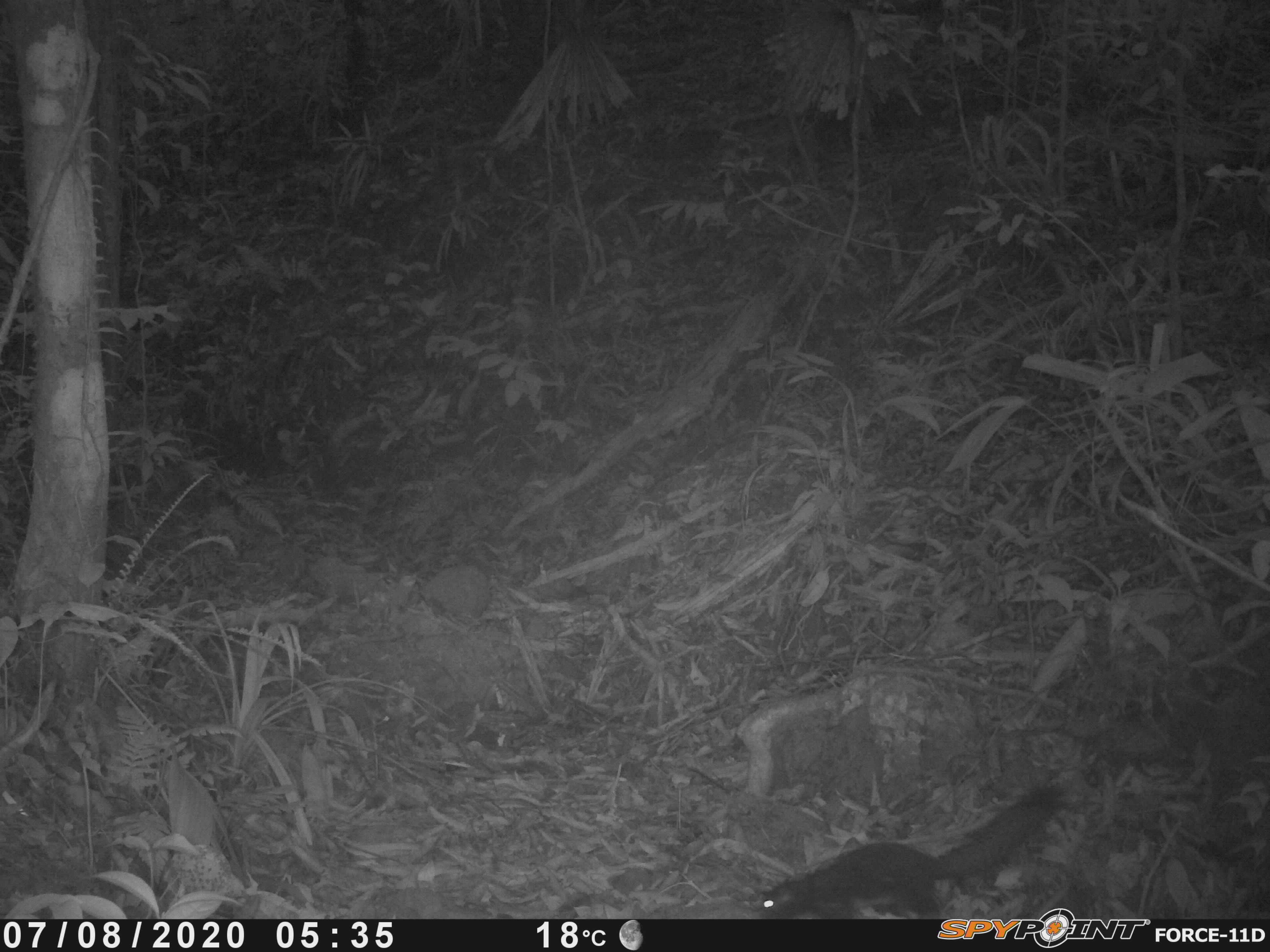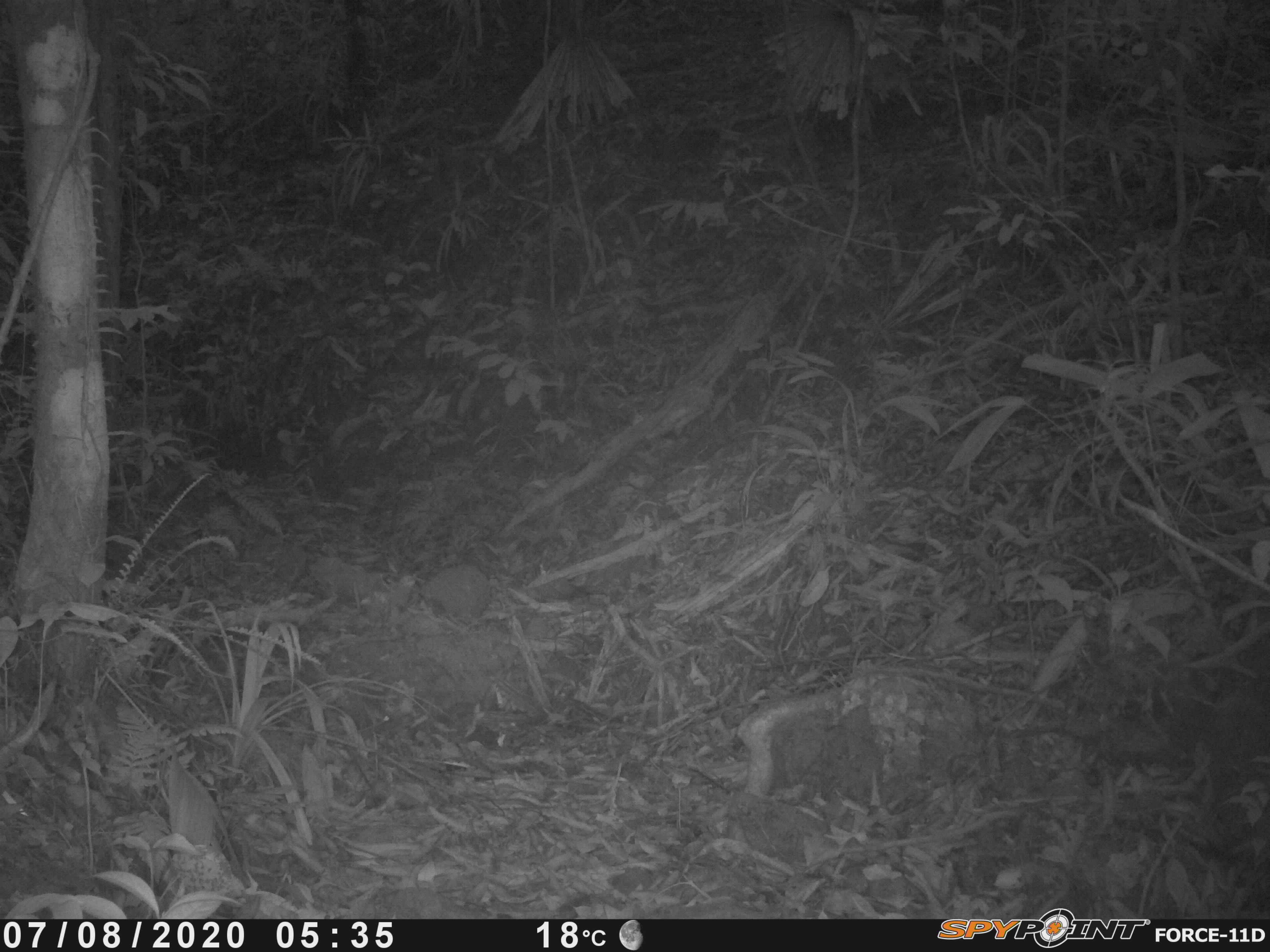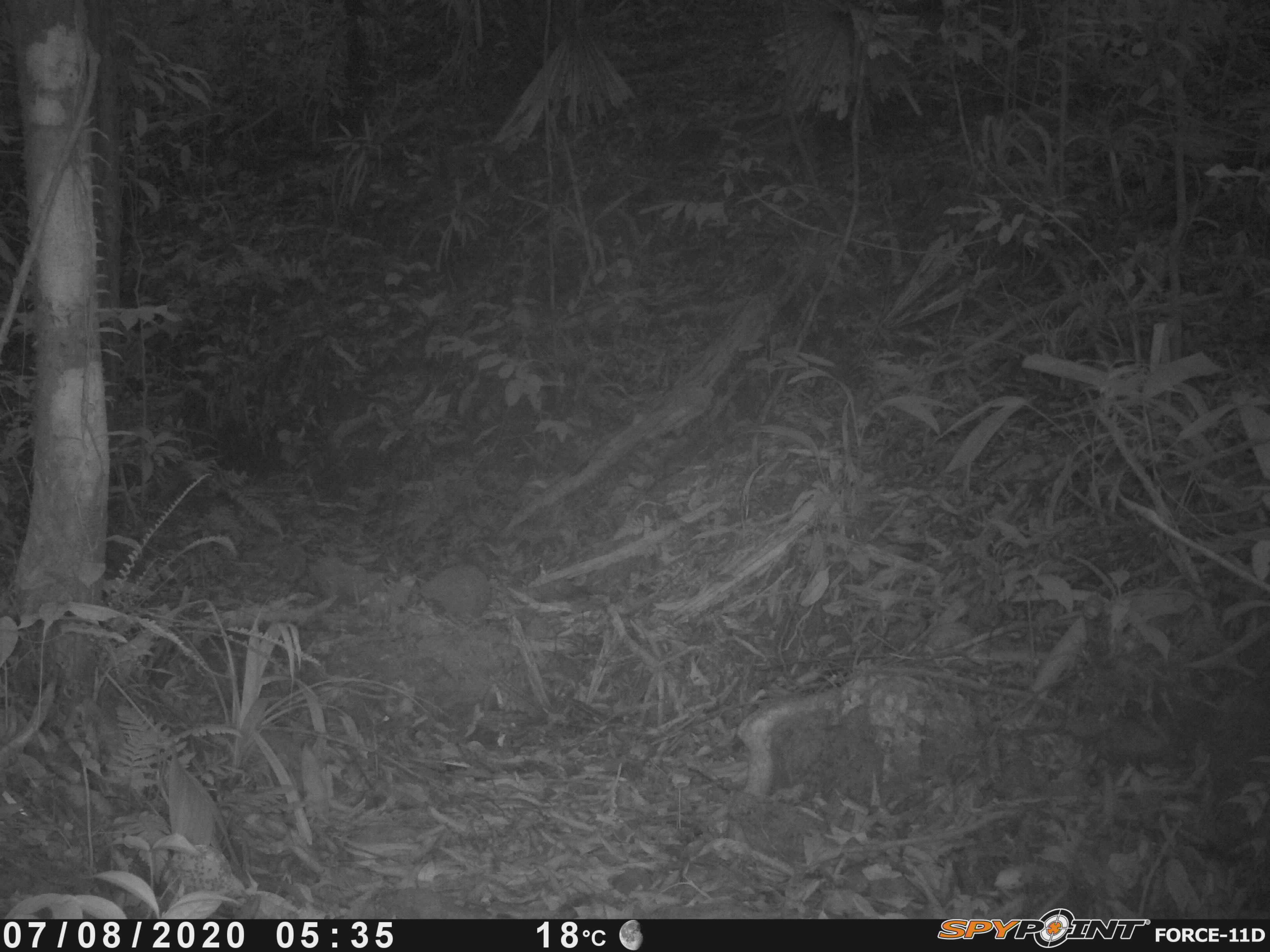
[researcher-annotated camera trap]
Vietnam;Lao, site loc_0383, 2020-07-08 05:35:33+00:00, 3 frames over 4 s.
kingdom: Animalia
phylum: Chordata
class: Mammalia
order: Rodentia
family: Sciuridae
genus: Callosciurus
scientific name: Callosciurus erythraeus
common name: pallas's squirrel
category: pallass squirrel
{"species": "pallass squirrel (pallas's squirrel) (Callosciurus erythraeus)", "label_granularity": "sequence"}